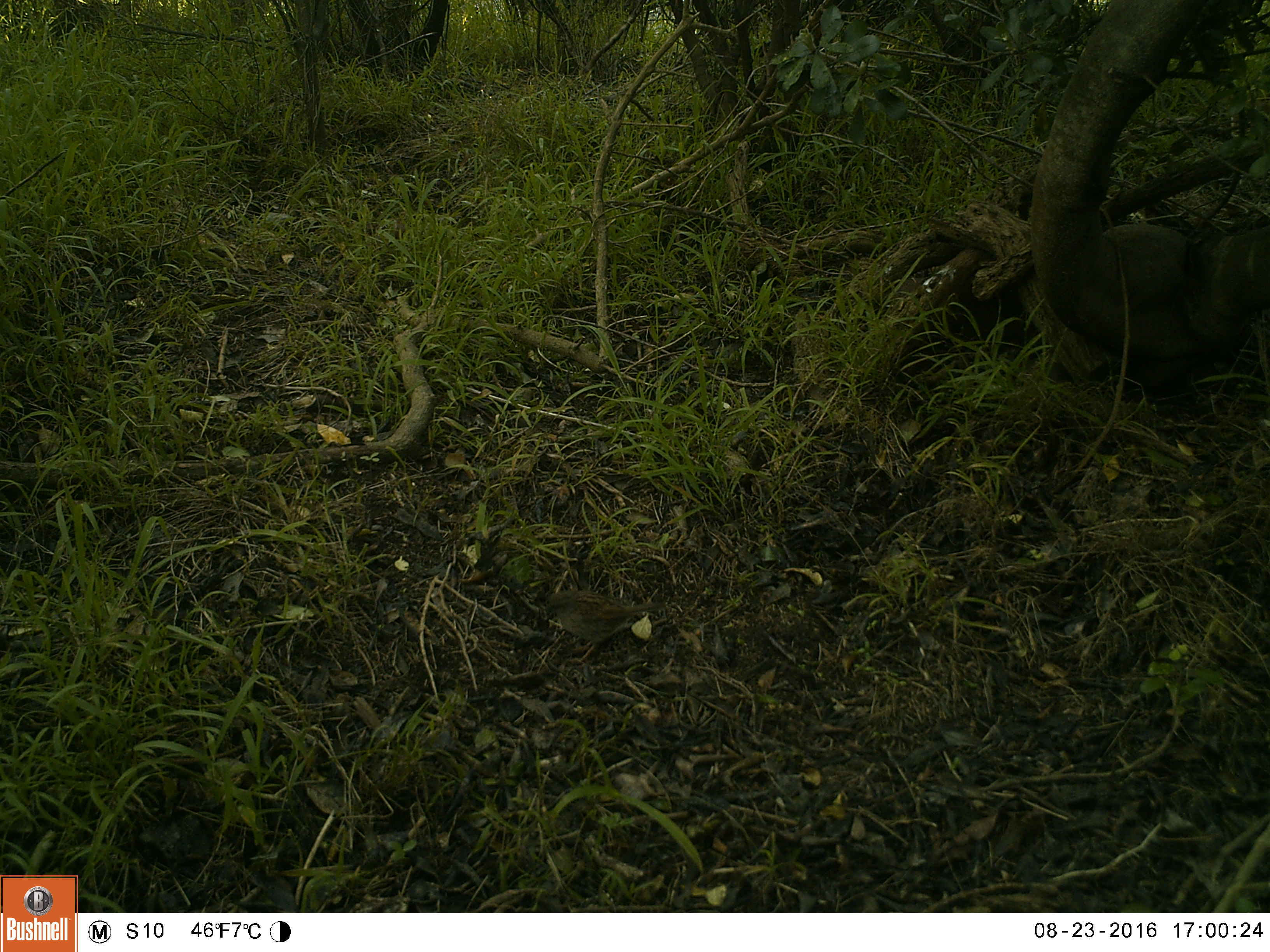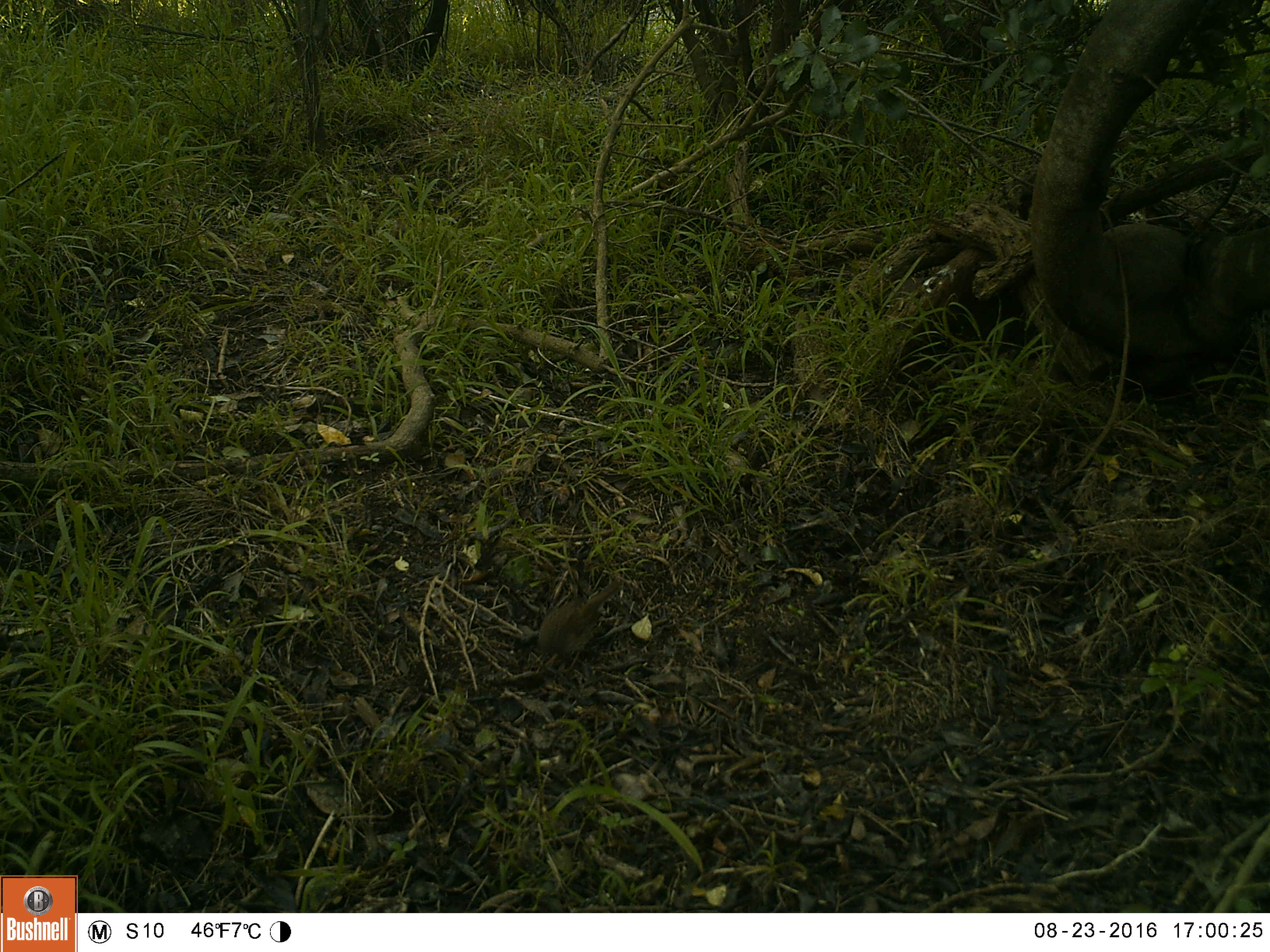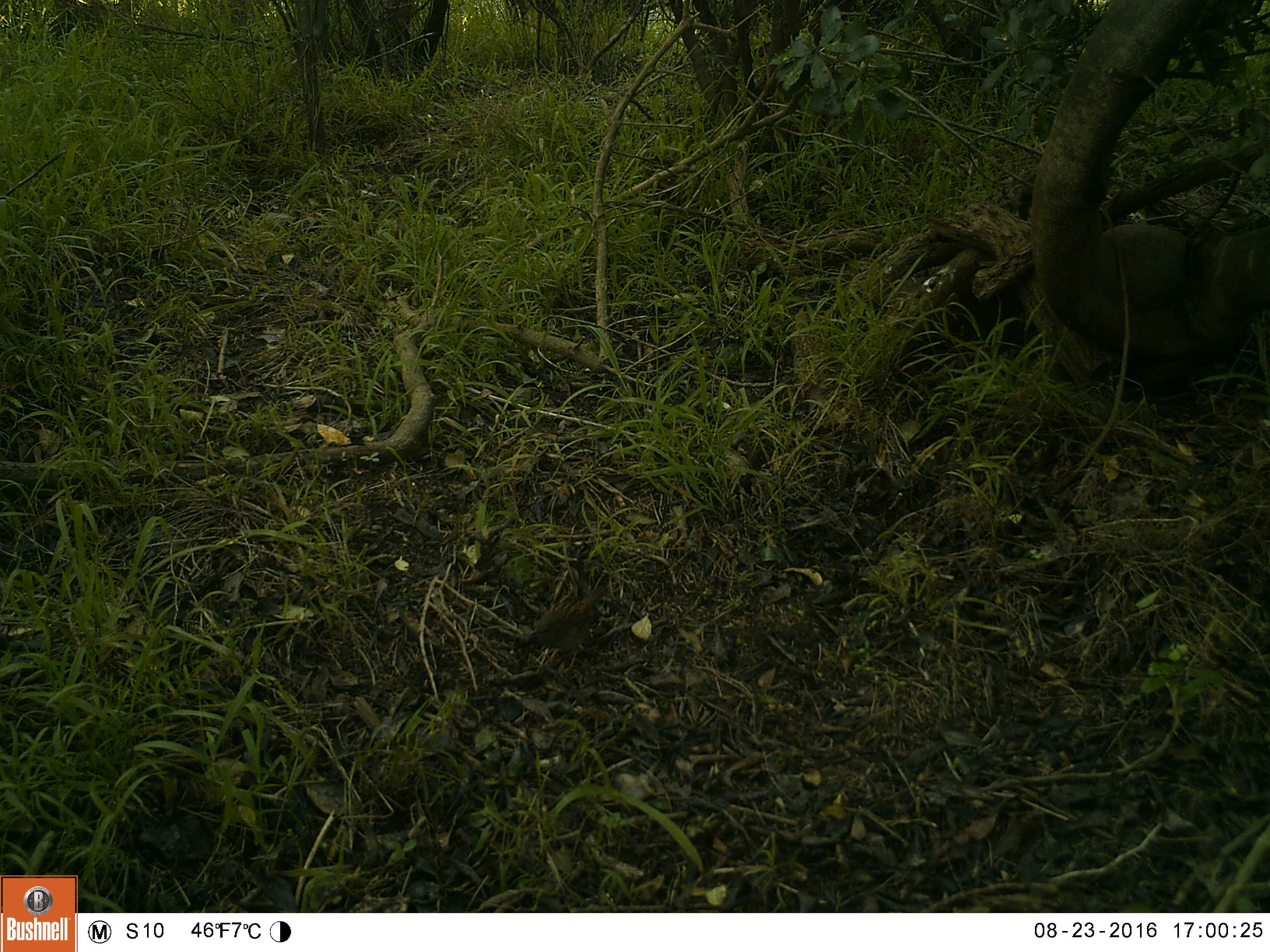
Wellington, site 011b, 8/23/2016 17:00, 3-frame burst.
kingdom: Animalia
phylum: Chordata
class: Aves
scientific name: Aves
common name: bird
Bird (Aves).